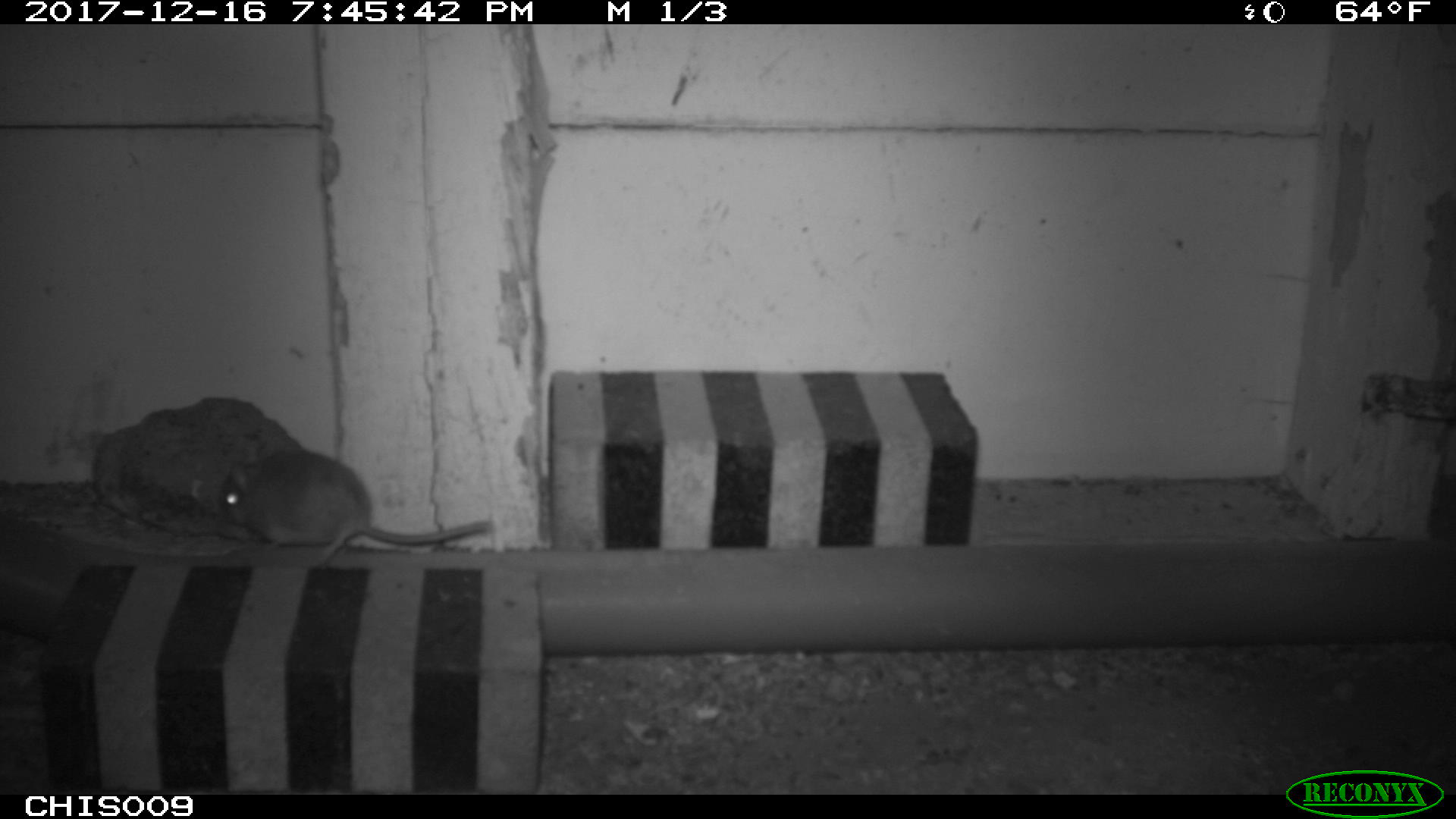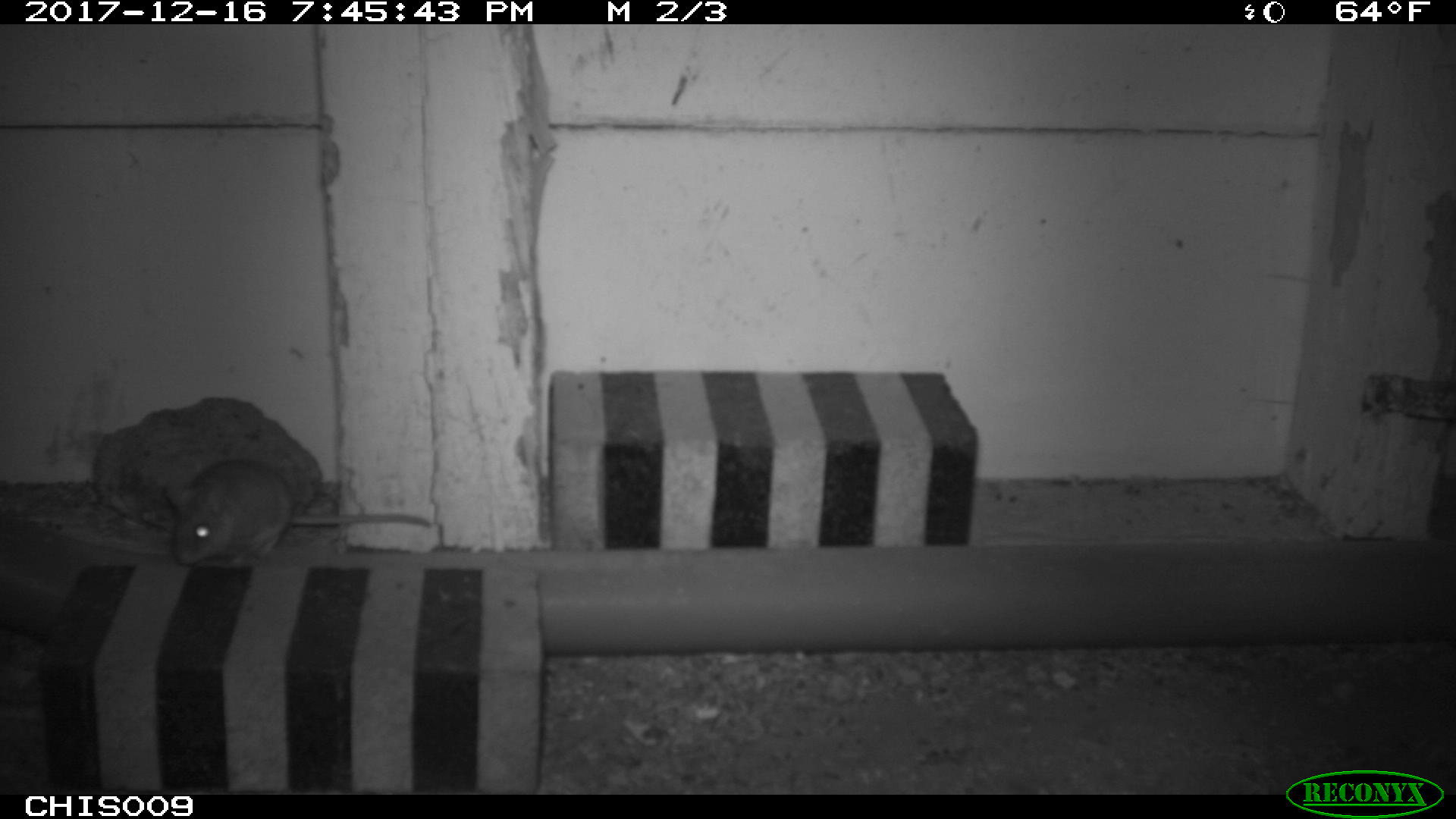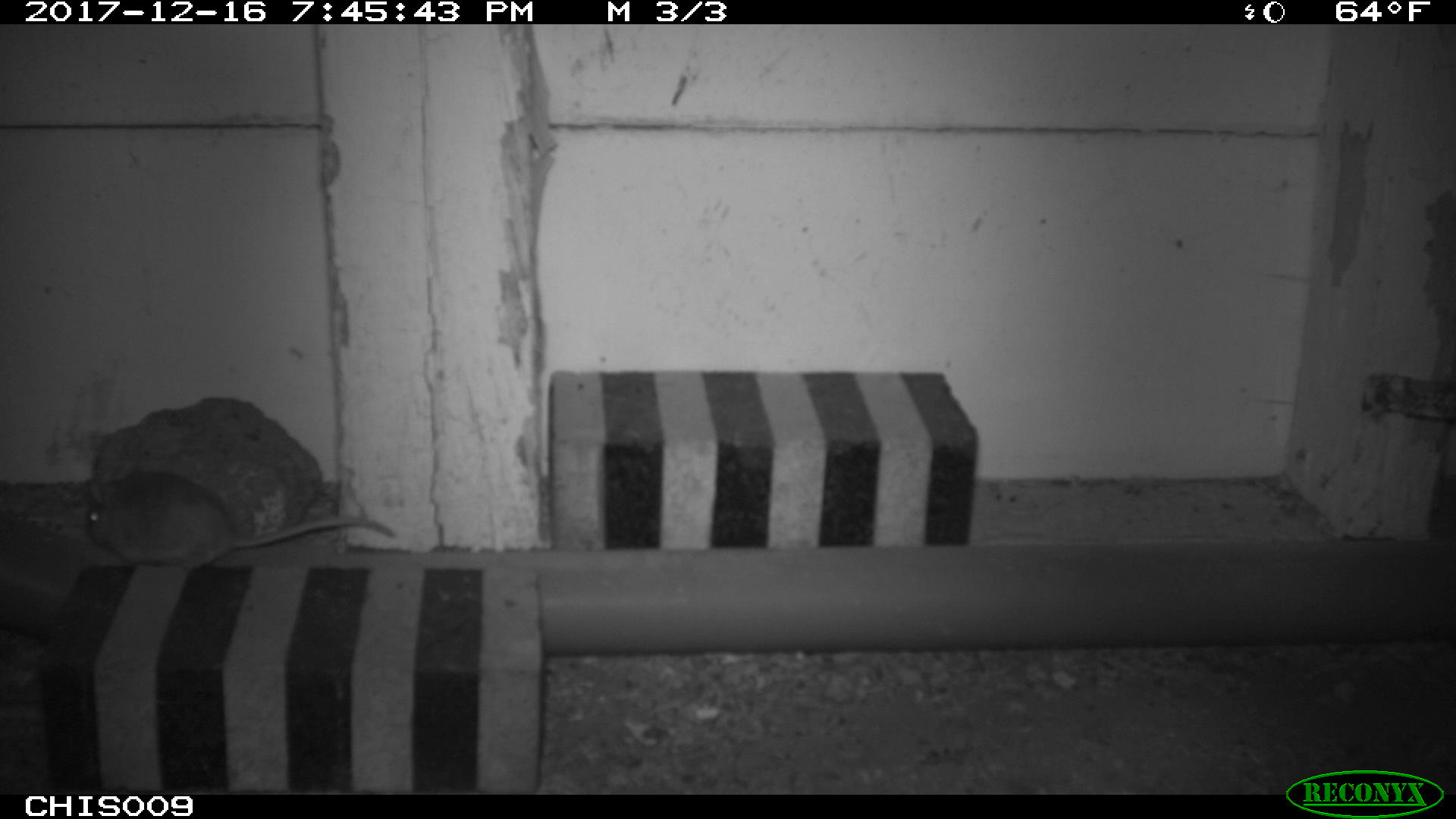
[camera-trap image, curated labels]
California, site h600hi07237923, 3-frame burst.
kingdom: Animalia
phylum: Chordata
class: Mammalia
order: Rodentia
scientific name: Rodentia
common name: rodent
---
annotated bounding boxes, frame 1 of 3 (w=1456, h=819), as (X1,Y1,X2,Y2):
rodent: (222,448,491,568)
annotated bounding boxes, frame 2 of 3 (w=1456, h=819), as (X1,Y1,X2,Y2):
rodent: (165,457,431,563)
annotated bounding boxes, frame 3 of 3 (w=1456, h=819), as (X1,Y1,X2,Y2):
rodent: (86,470,397,570)